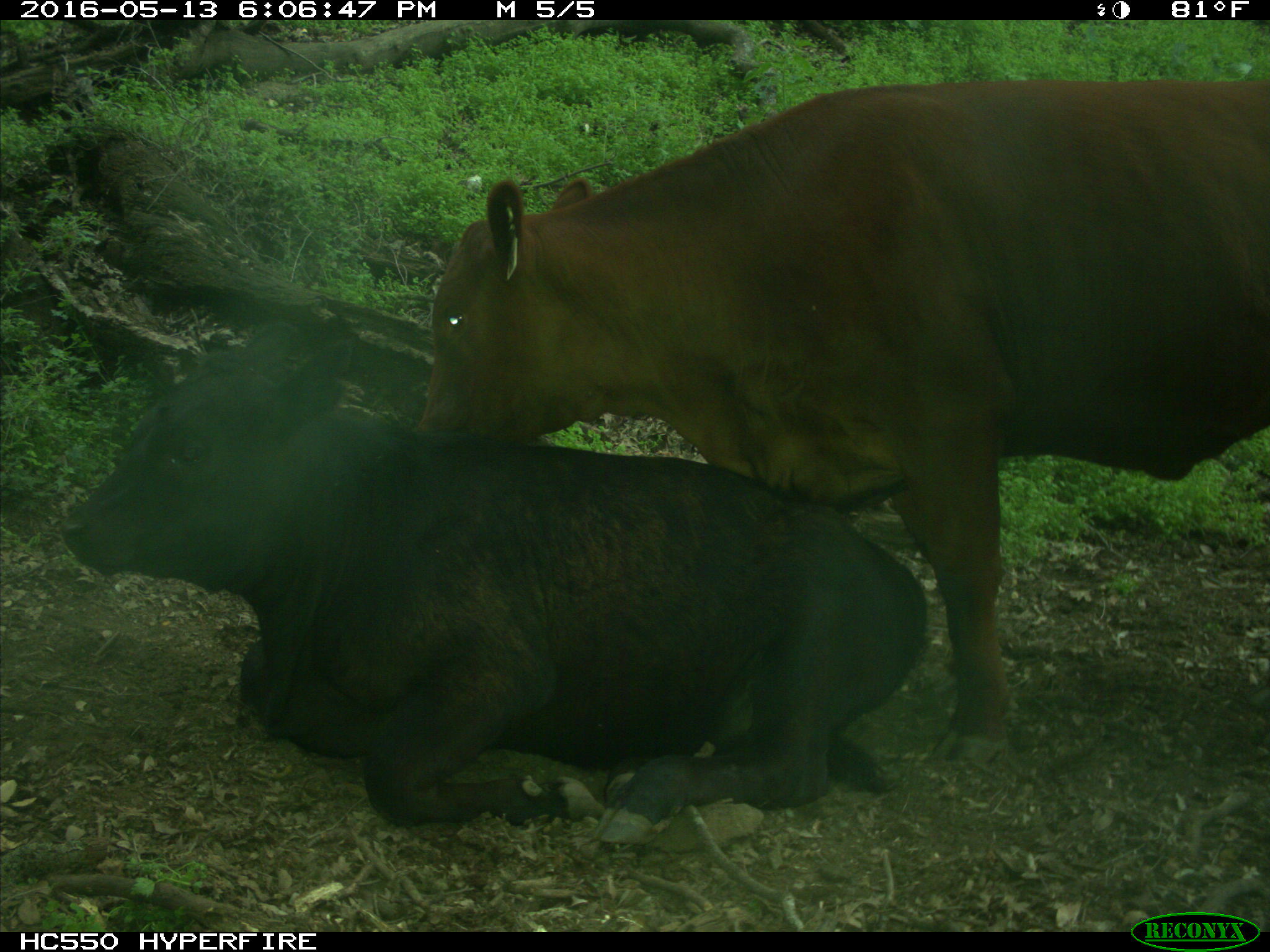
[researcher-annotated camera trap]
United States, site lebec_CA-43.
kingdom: Animalia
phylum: Chordata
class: Mammalia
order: Artiodactyla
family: Bovidae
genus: Bos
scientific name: Bos taurus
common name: domestic cow